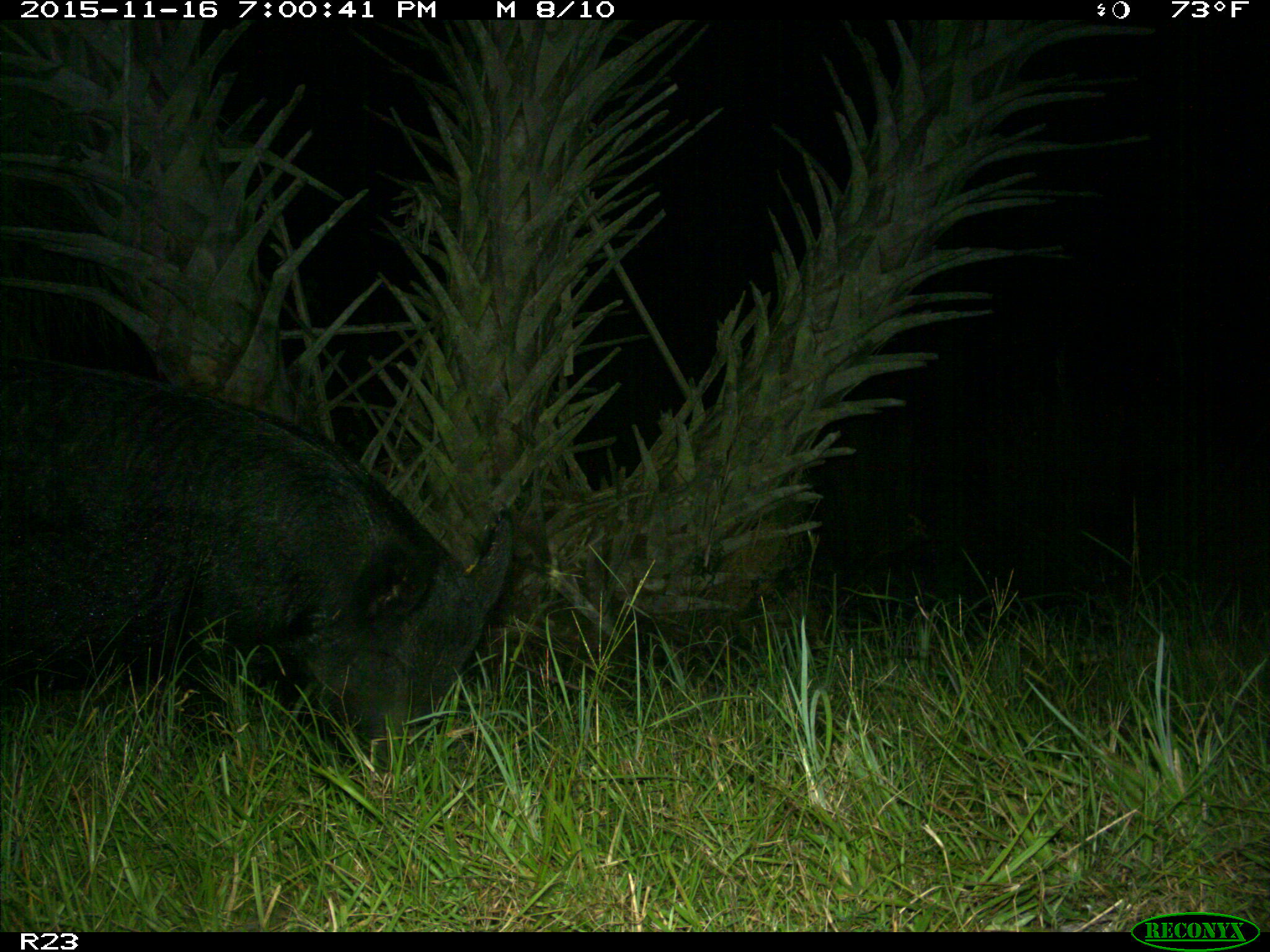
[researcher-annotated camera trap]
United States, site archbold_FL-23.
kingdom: Animalia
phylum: Chordata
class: Mammalia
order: Artiodactyla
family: Suidae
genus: Sus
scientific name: Sus scrofa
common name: wild boar